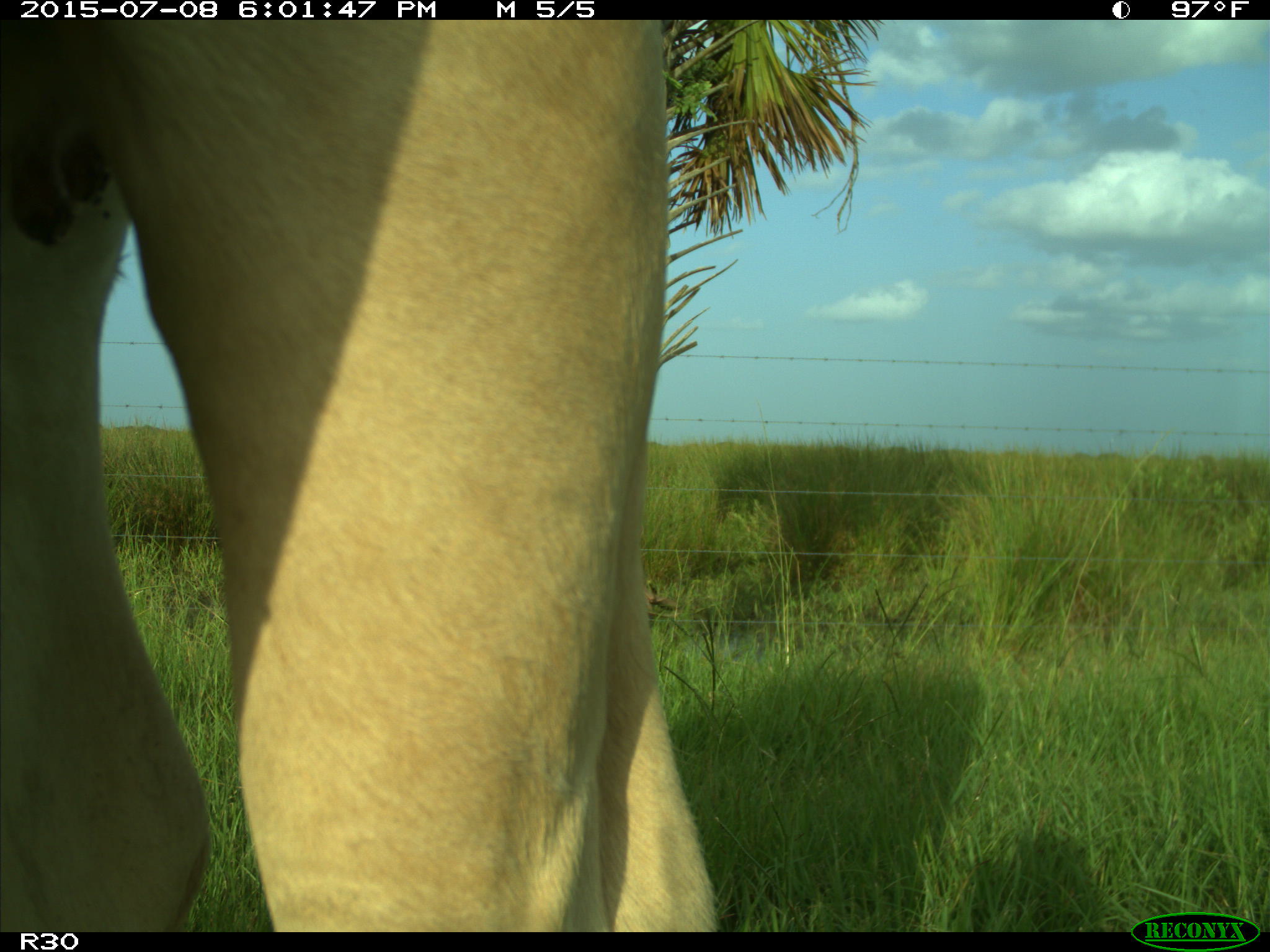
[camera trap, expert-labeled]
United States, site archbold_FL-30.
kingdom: Animalia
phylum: Chordata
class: Mammalia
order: Artiodactyla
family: Bovidae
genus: Bos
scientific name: Bos taurus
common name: domestic cow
Bos taurus (domestic cow).